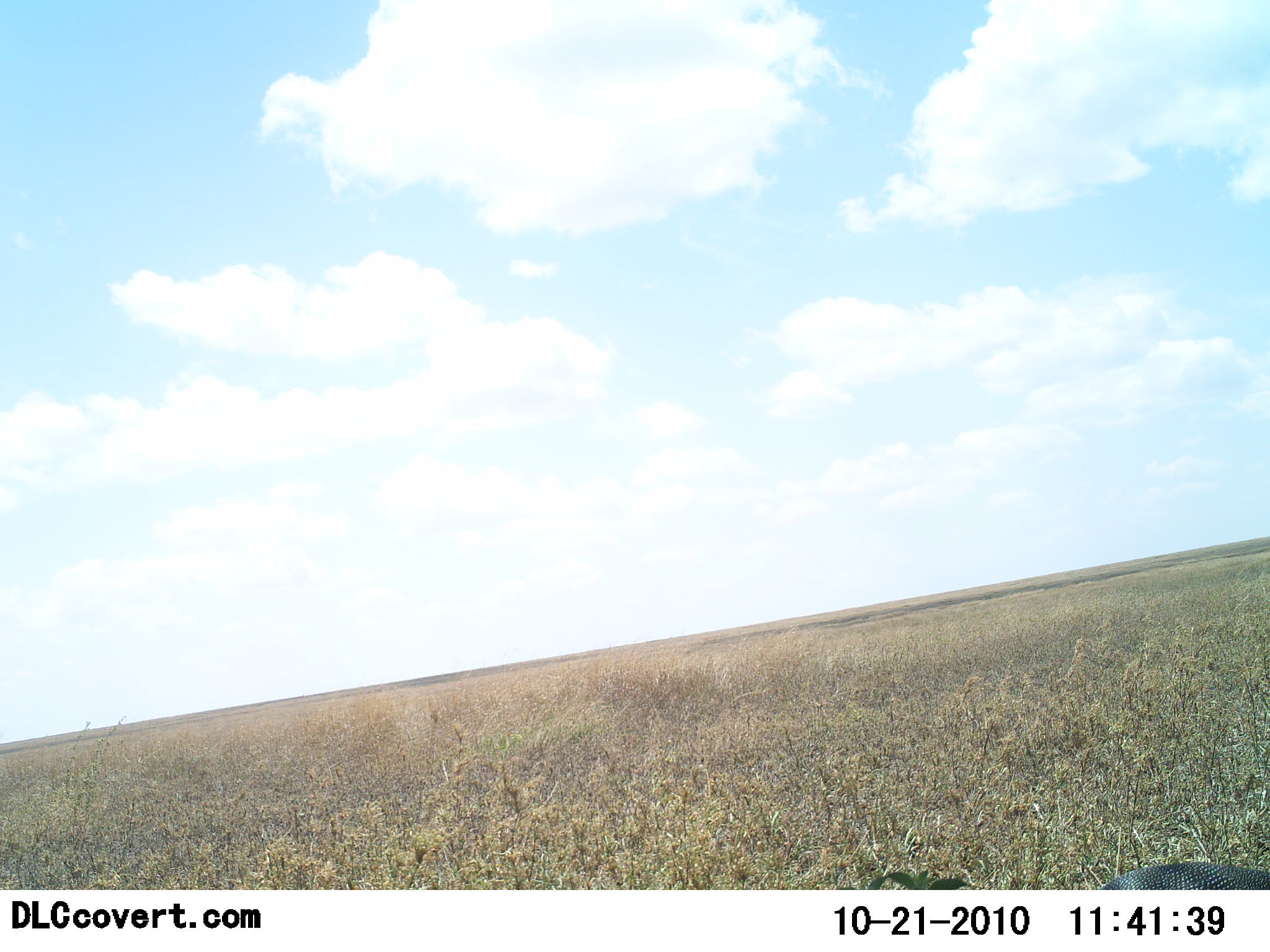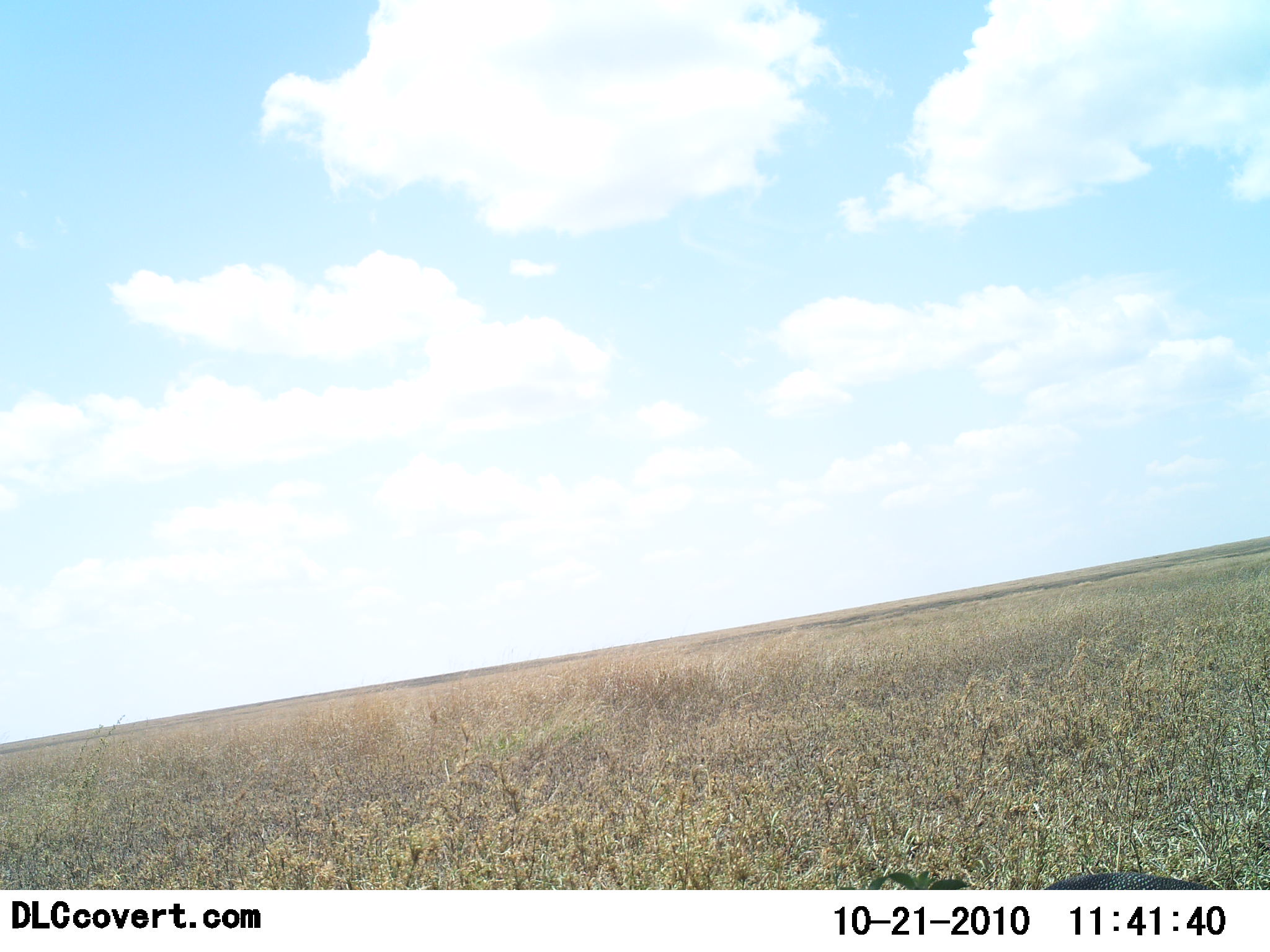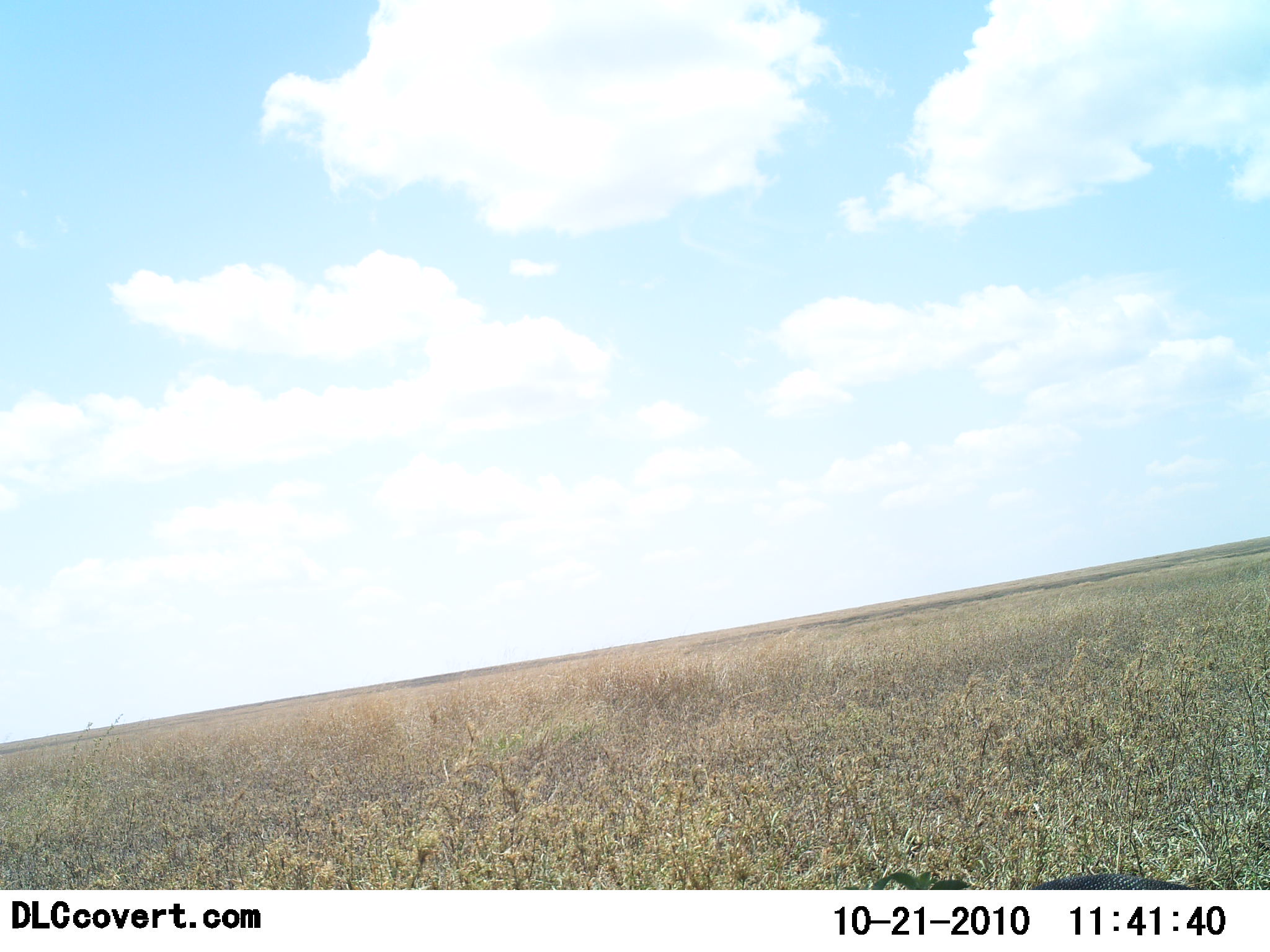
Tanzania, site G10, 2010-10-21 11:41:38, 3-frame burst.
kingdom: Animalia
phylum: Chordata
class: Aves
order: Galliformes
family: Numididae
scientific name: Numididae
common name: guinea fowl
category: guineafowl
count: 1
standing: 9%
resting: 0%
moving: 91%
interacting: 0%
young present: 0%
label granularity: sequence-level